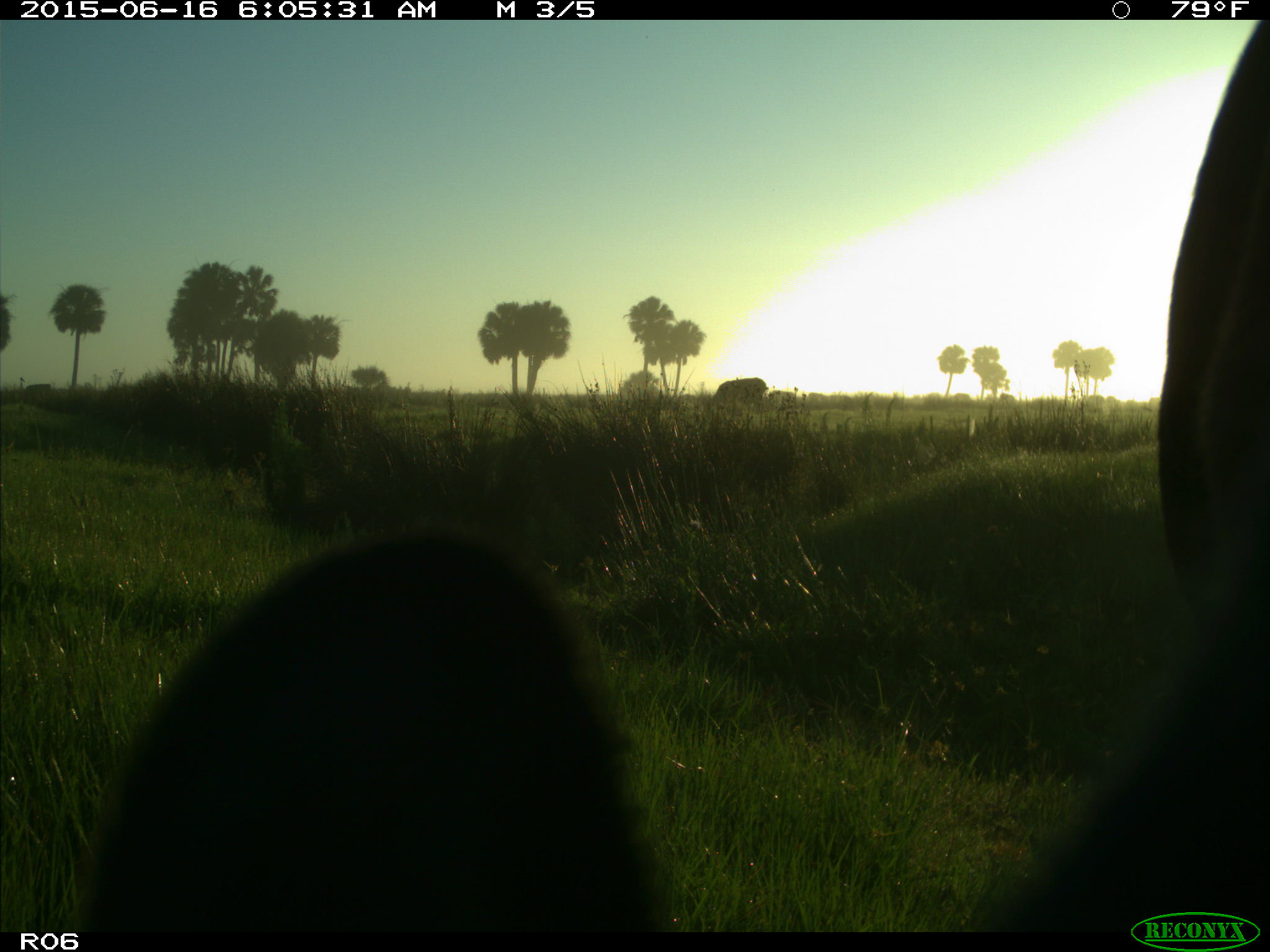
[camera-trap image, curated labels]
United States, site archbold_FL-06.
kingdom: Animalia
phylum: Chordata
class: Mammalia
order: Artiodactyla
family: Bovidae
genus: Bos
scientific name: Bos taurus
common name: domestic cow